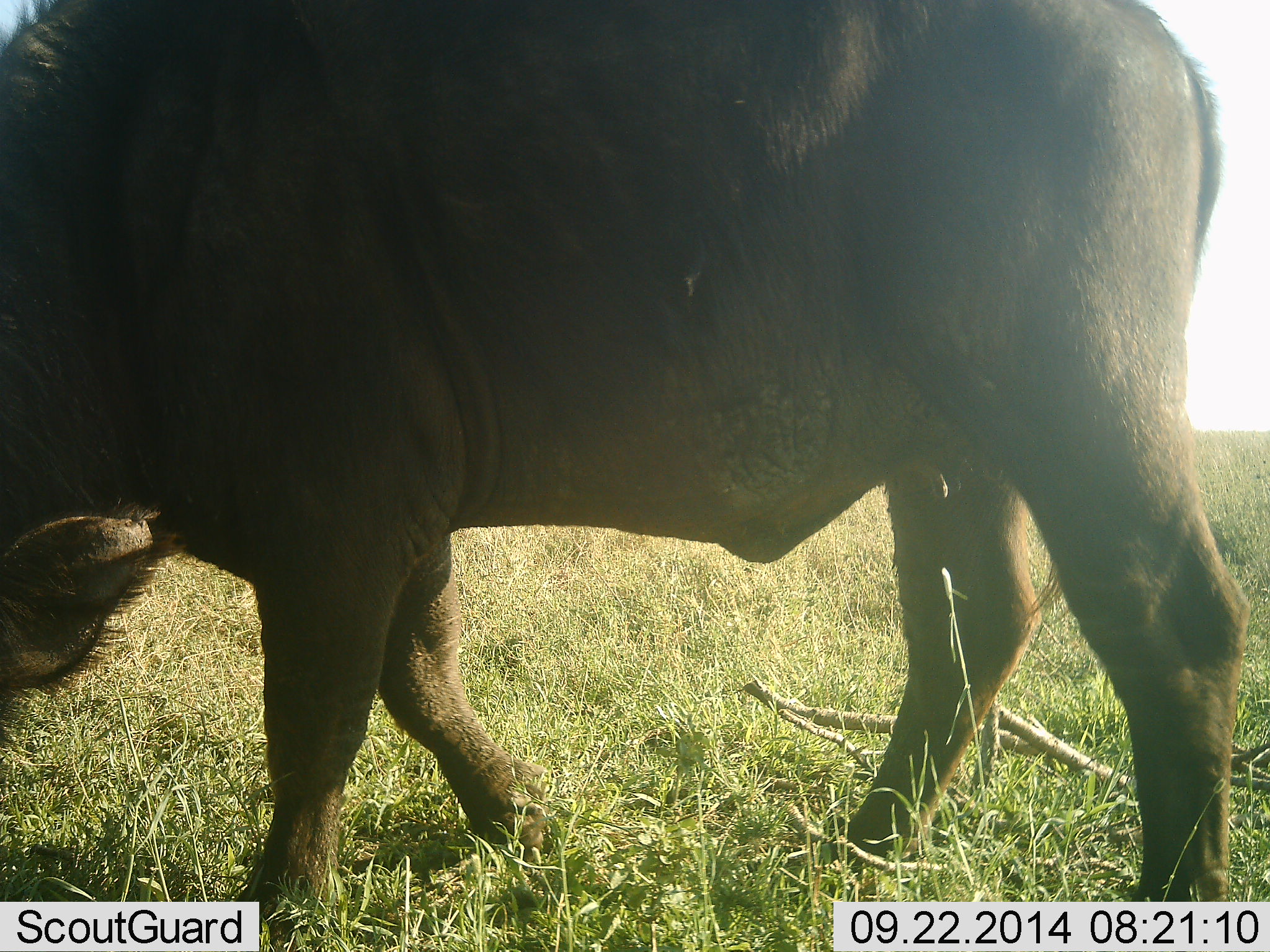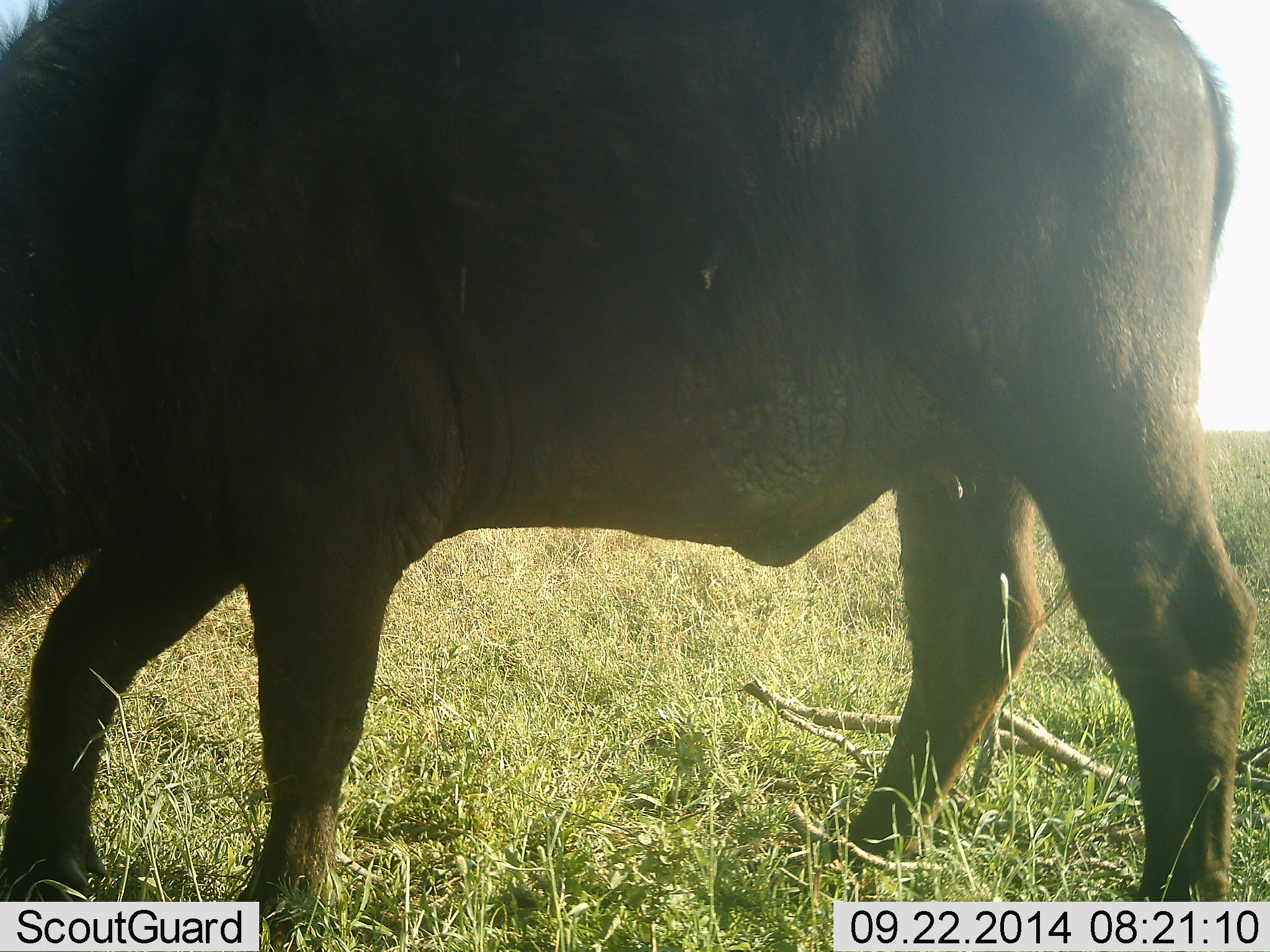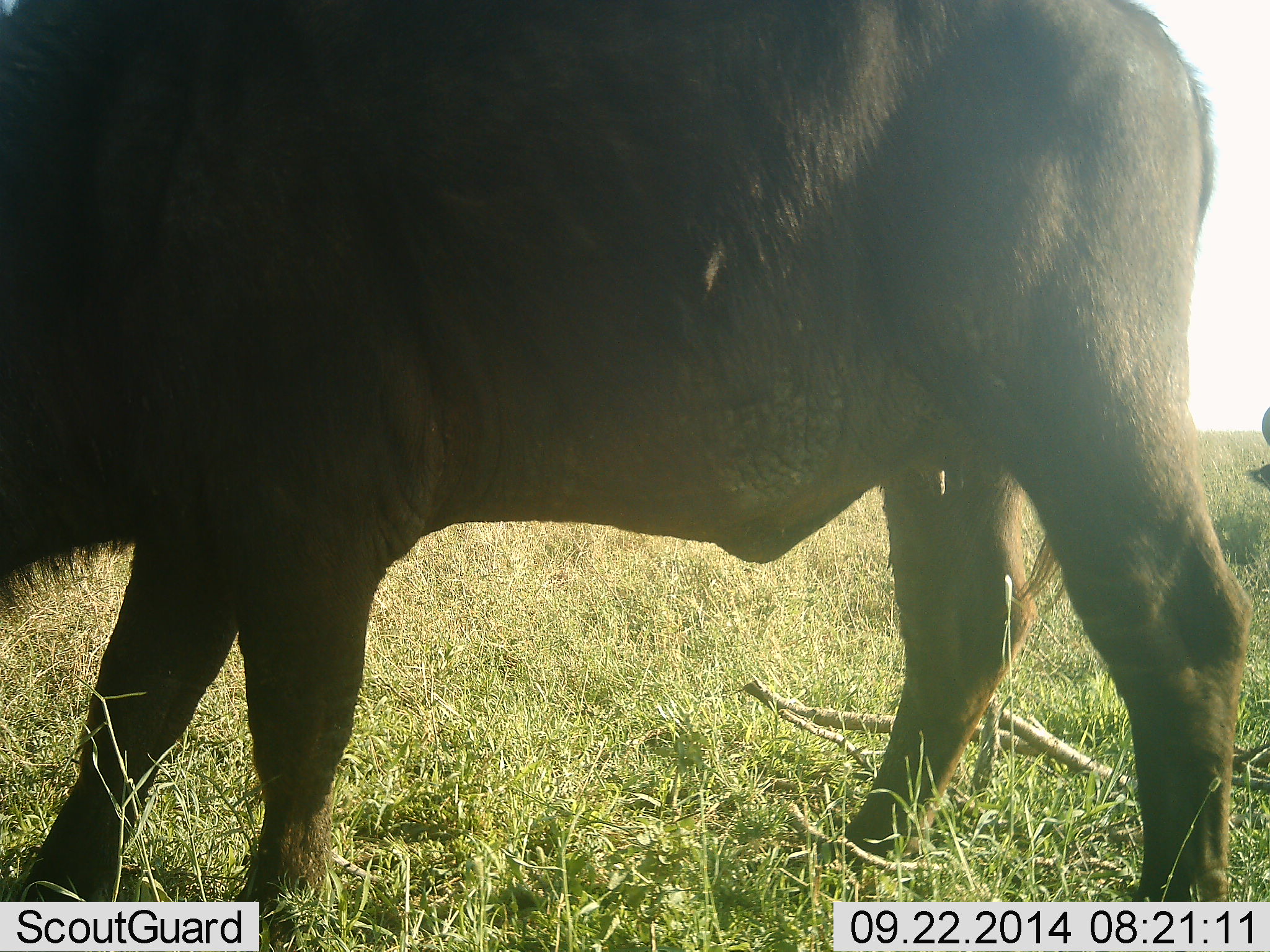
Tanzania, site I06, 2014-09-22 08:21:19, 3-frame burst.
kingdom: Animalia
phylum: Chordata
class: Mammalia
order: Artiodactyla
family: Bovidae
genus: Syncerus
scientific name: Syncerus caffer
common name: cape buffalo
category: buffalo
Buffalo (cape buffalo) (Syncerus caffer), count 1. Behavior (volunteer vote fractions): standing 50%, resting 0%, moving 20%, interacting 0%. Young present (vote fraction): 0%. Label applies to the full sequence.